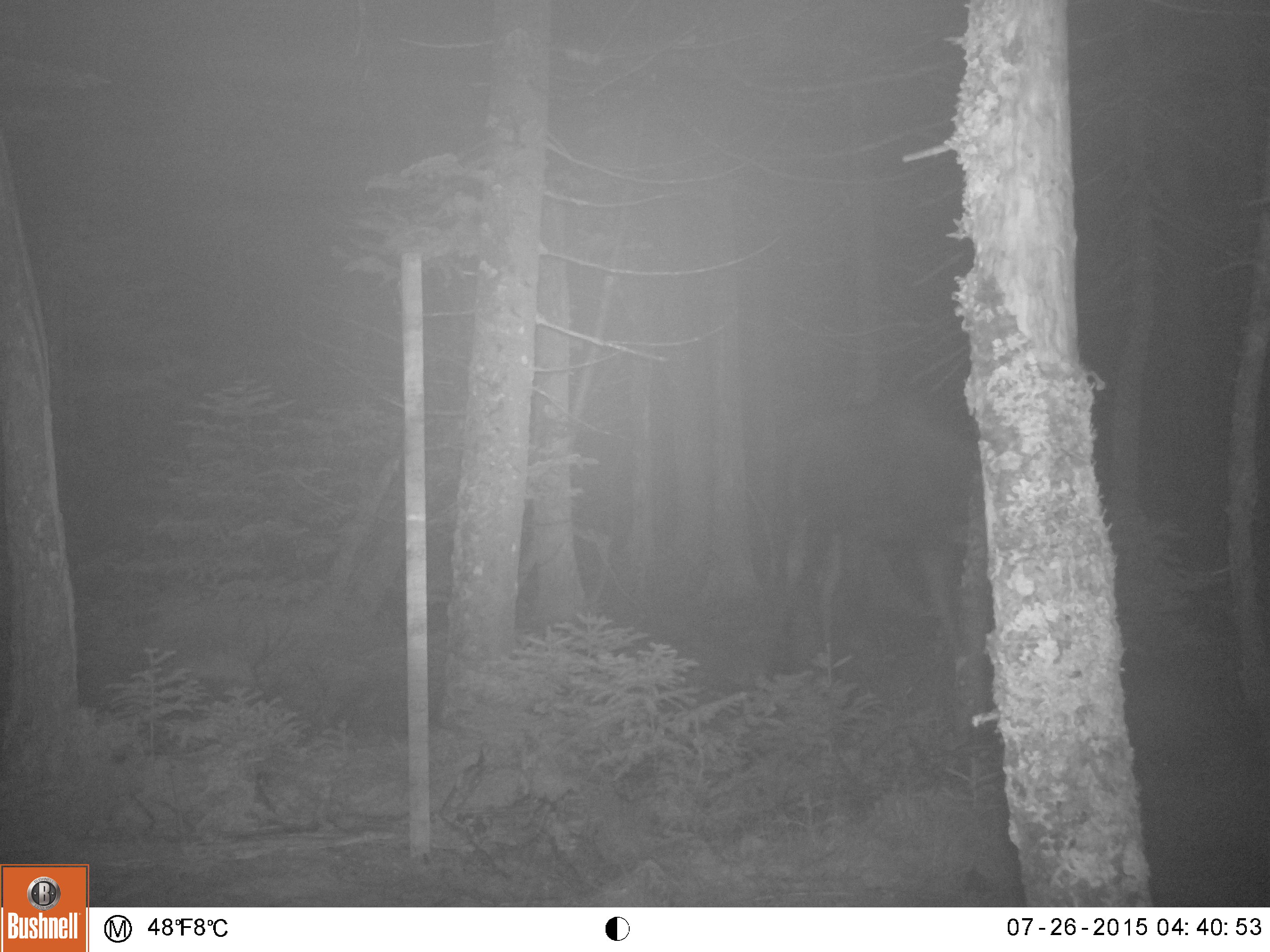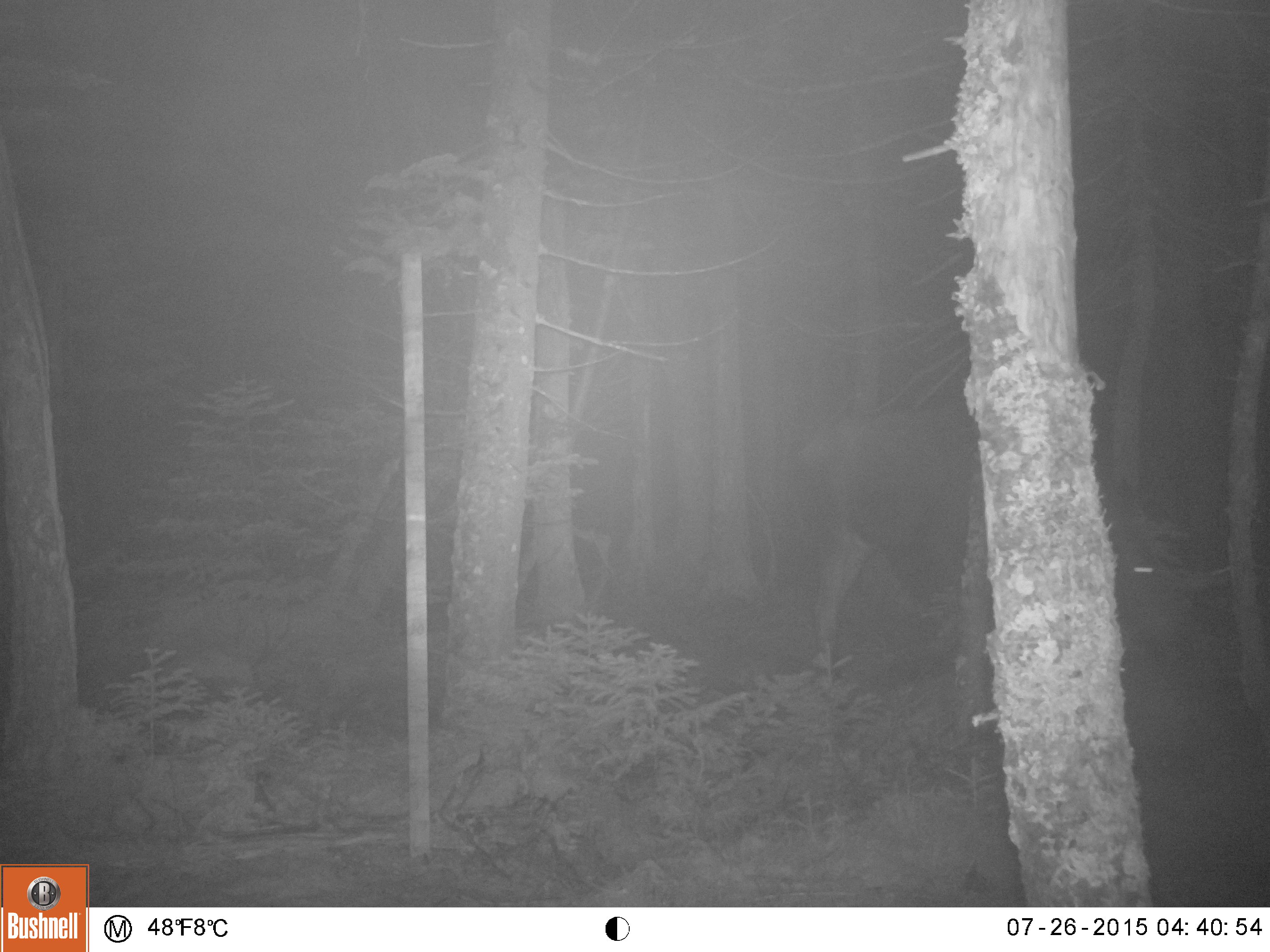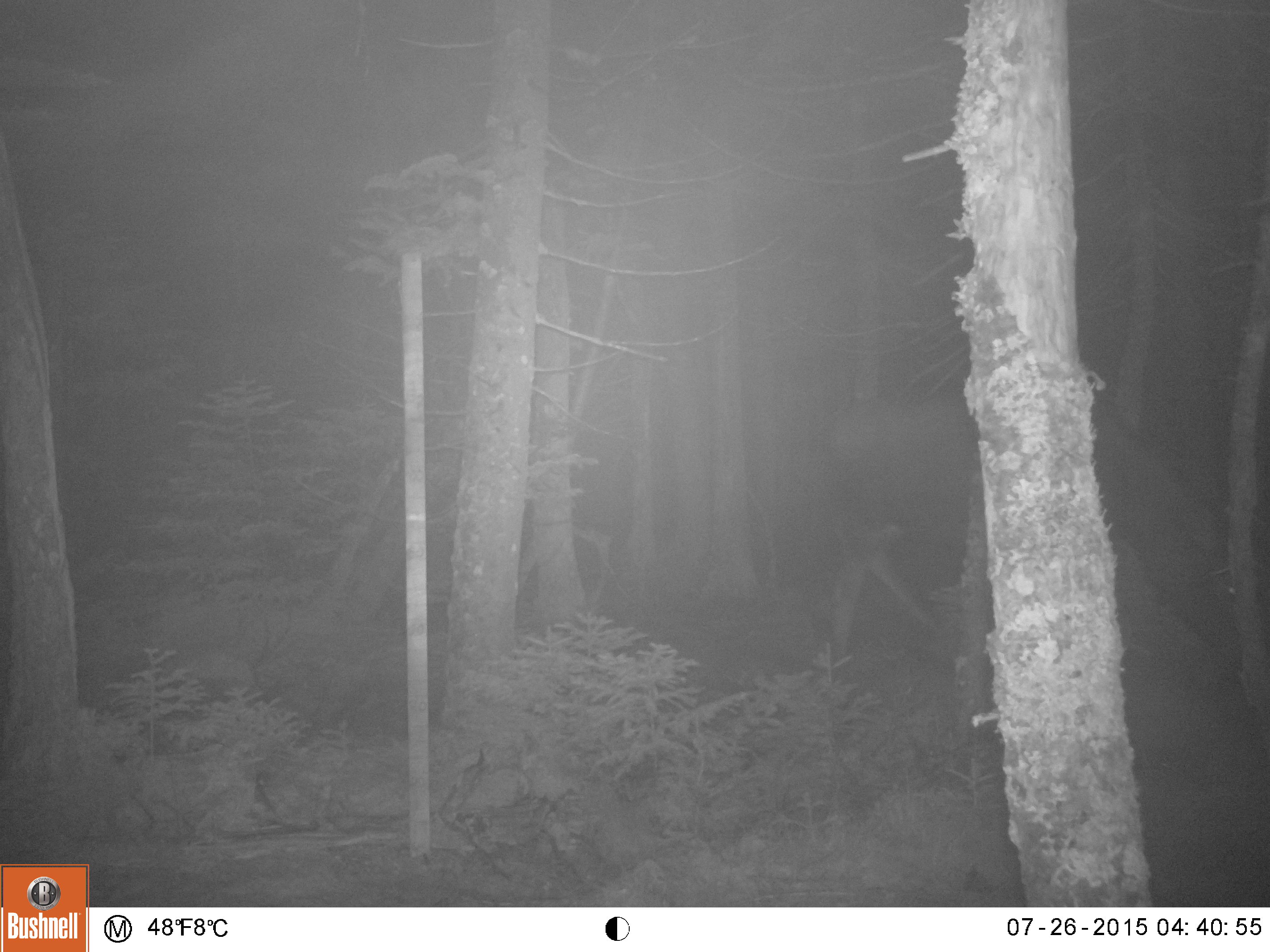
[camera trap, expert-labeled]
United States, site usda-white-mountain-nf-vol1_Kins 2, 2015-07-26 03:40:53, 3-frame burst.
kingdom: Animalia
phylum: Chordata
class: Mammalia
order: Artiodactyla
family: Cervidae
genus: Alces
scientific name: Alces alces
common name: moose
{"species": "moose (Alces alces)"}